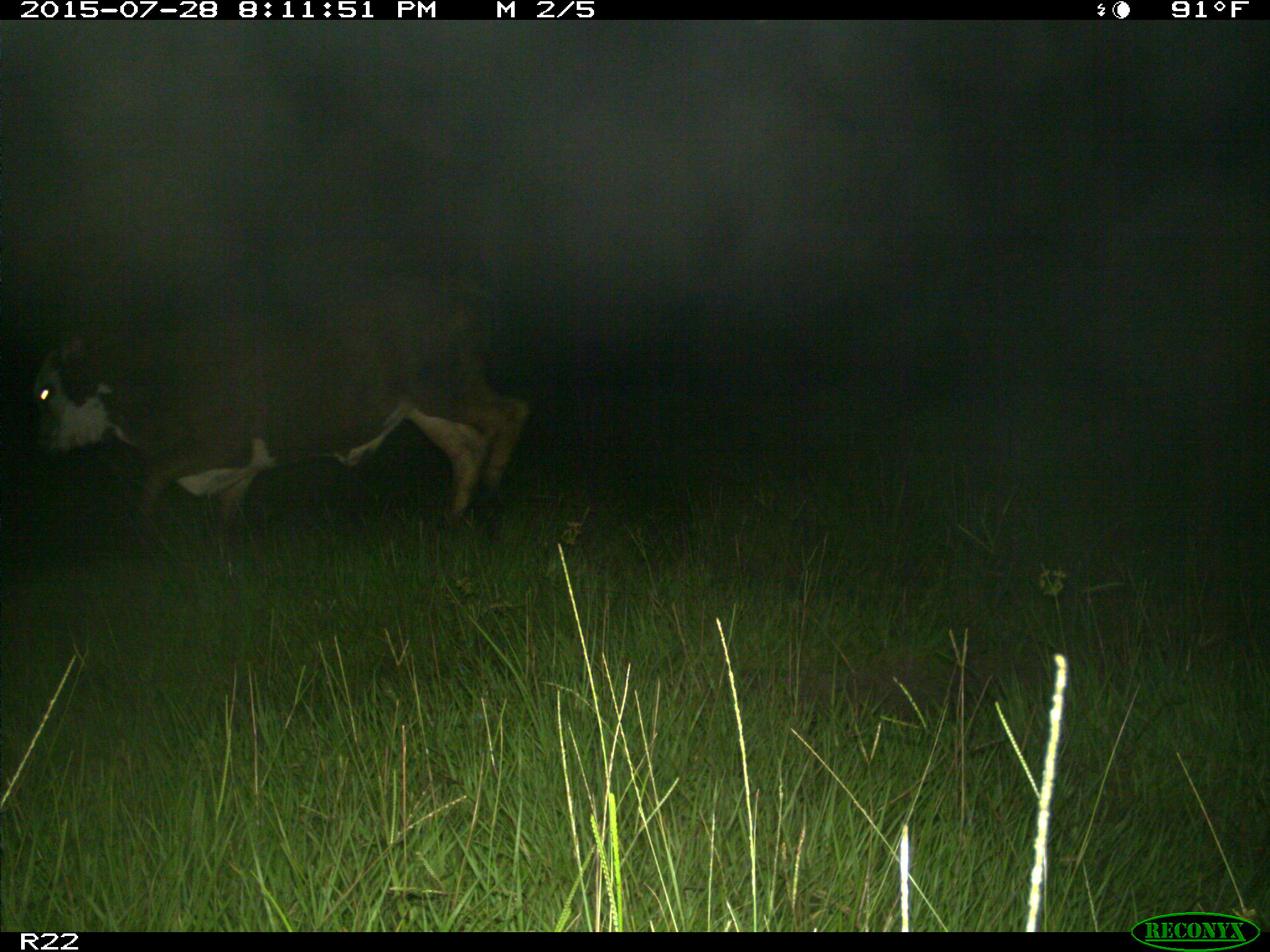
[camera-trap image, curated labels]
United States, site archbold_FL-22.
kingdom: Animalia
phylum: Chordata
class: Mammalia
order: Artiodactyla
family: Bovidae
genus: Bos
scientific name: Bos taurus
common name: domestic cow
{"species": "Bos taurus (domestic cow)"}